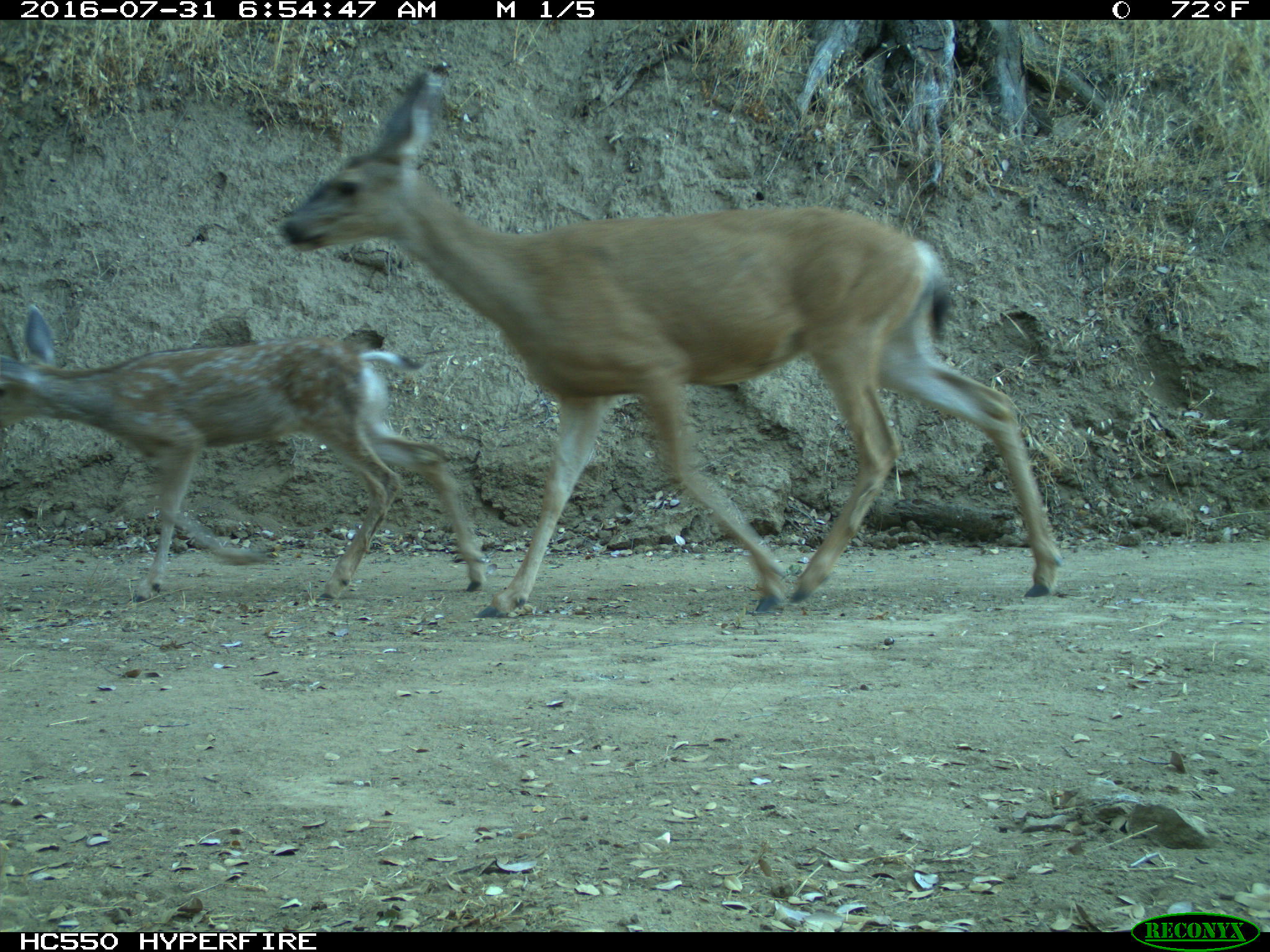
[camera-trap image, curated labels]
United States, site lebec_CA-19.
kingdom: Animalia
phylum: Chordata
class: Mammalia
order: Artiodactyla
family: Cervidae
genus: Odocoileus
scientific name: Odocoileus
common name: deer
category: unidentified deer